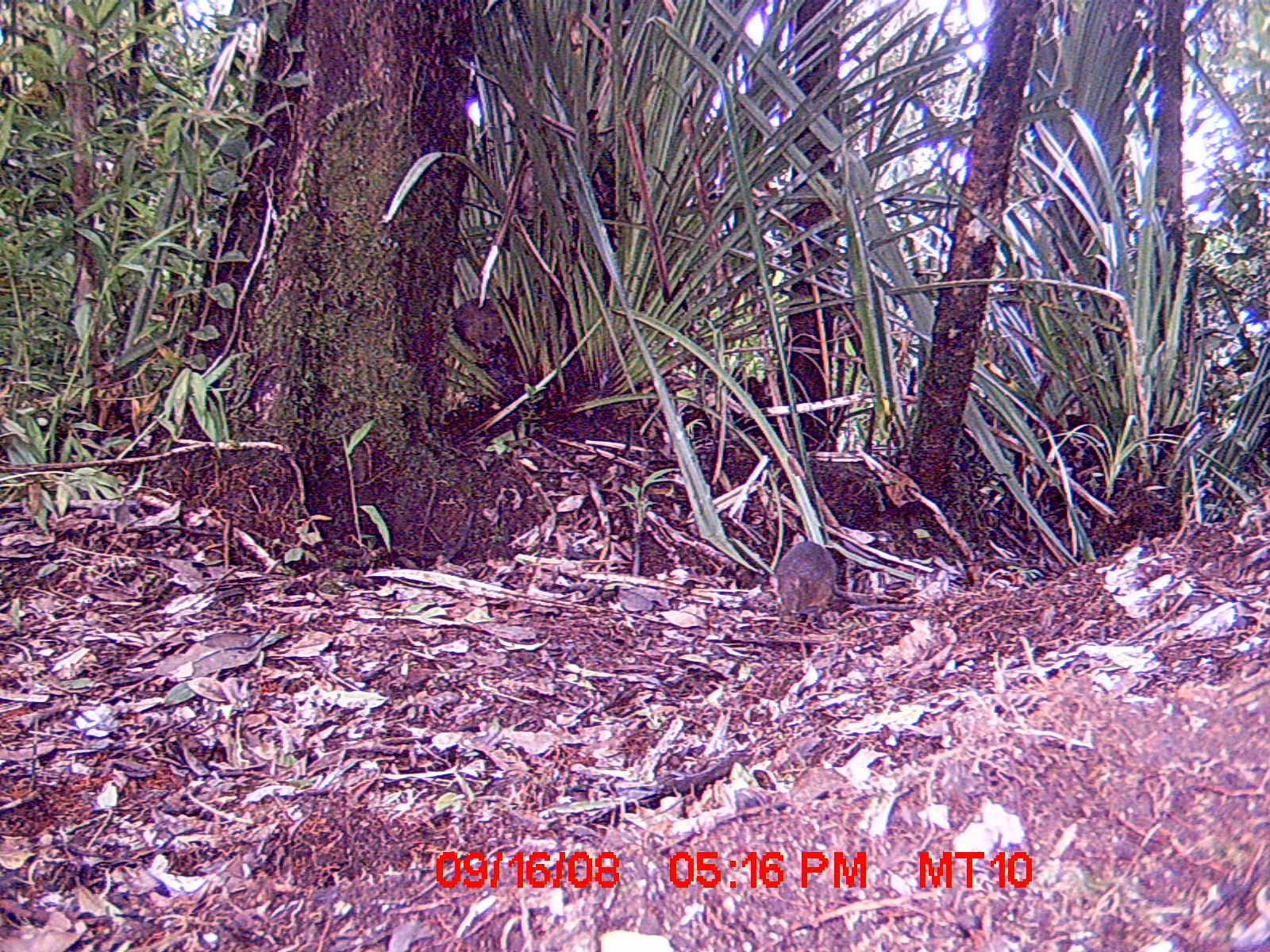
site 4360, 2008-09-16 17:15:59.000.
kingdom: Animalia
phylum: Chordata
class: Aves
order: Coraciiformes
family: Brachypteraciidae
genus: Brachypteracias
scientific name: Brachypteracias squamiger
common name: scaly ground-roller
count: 1